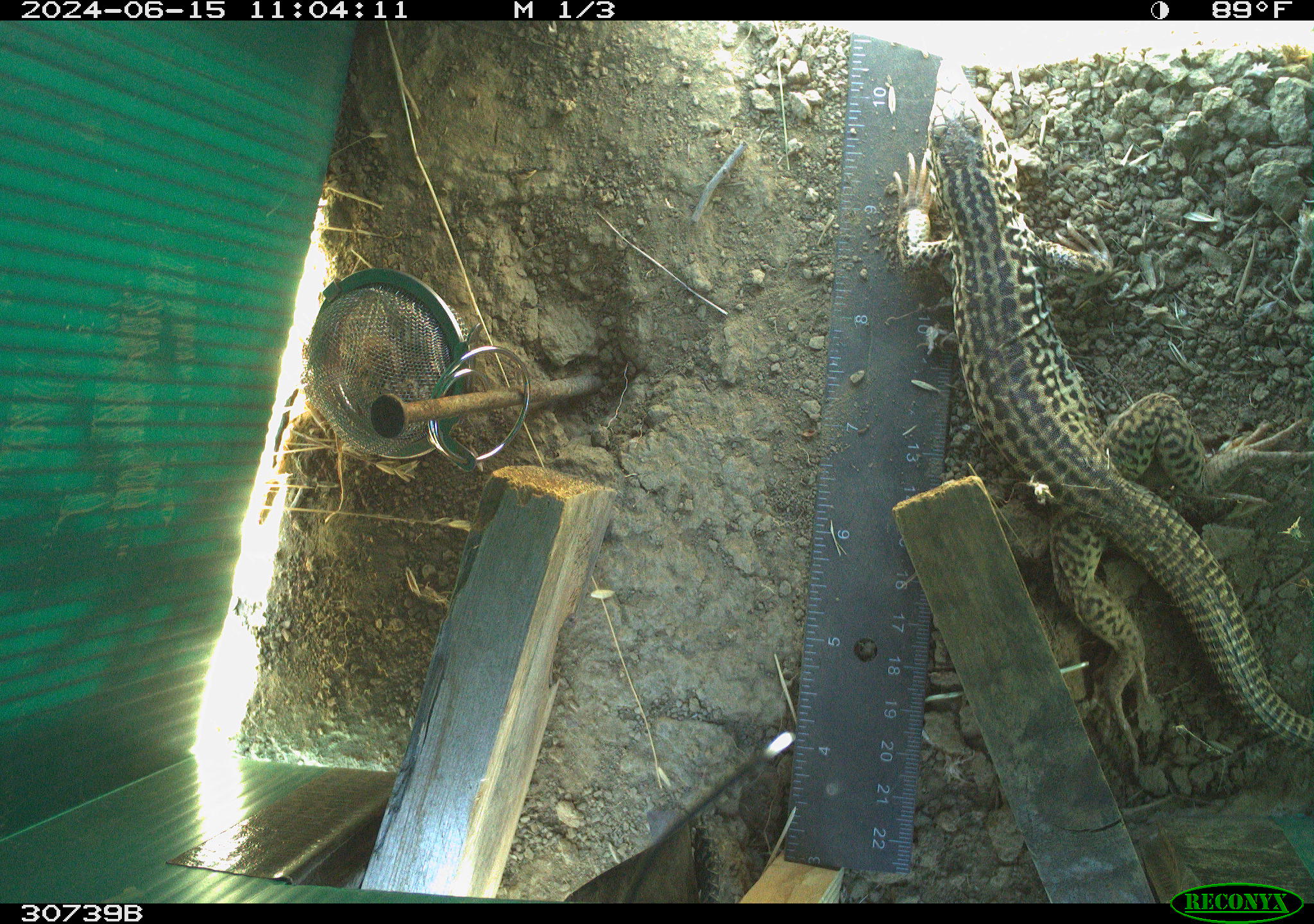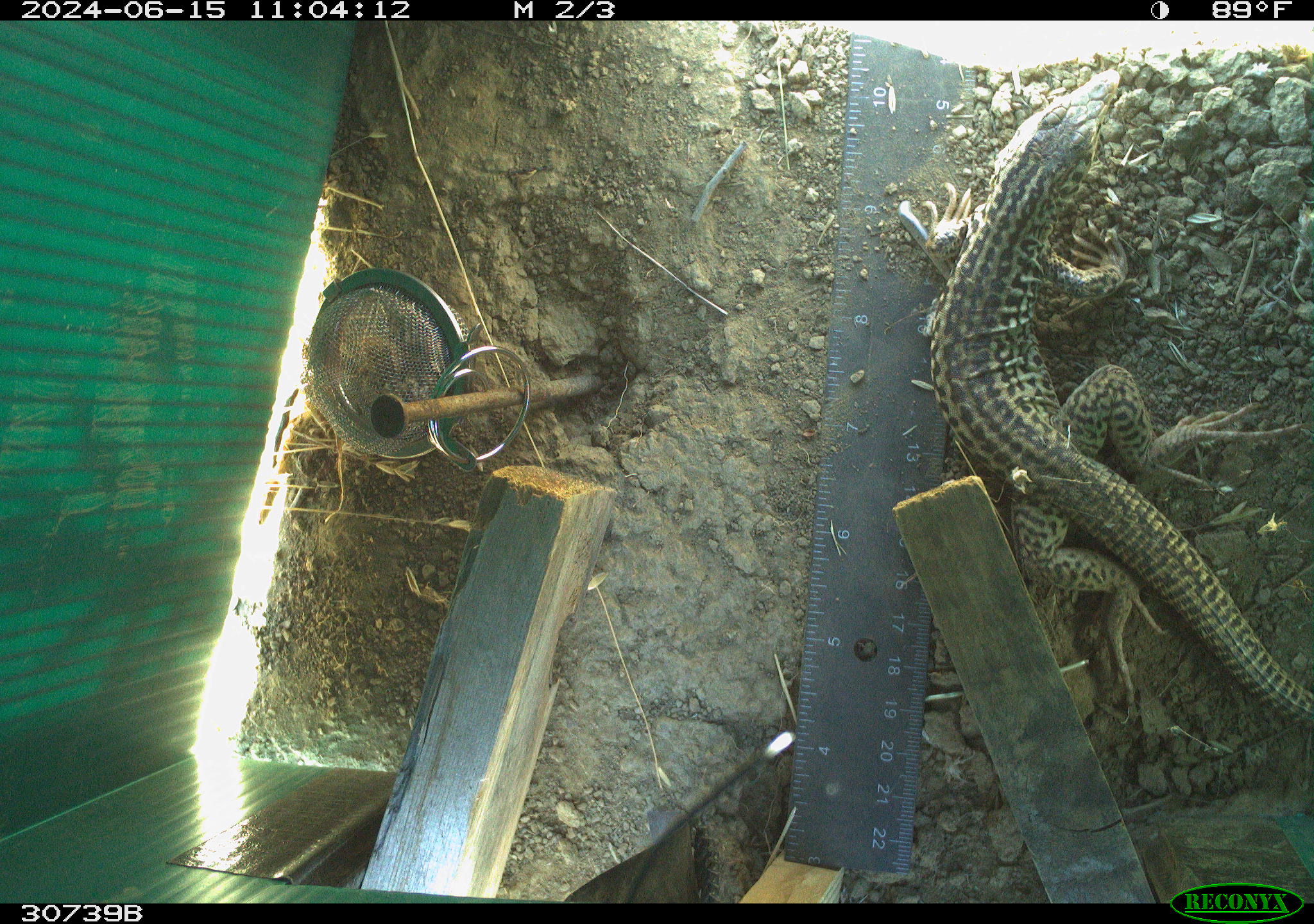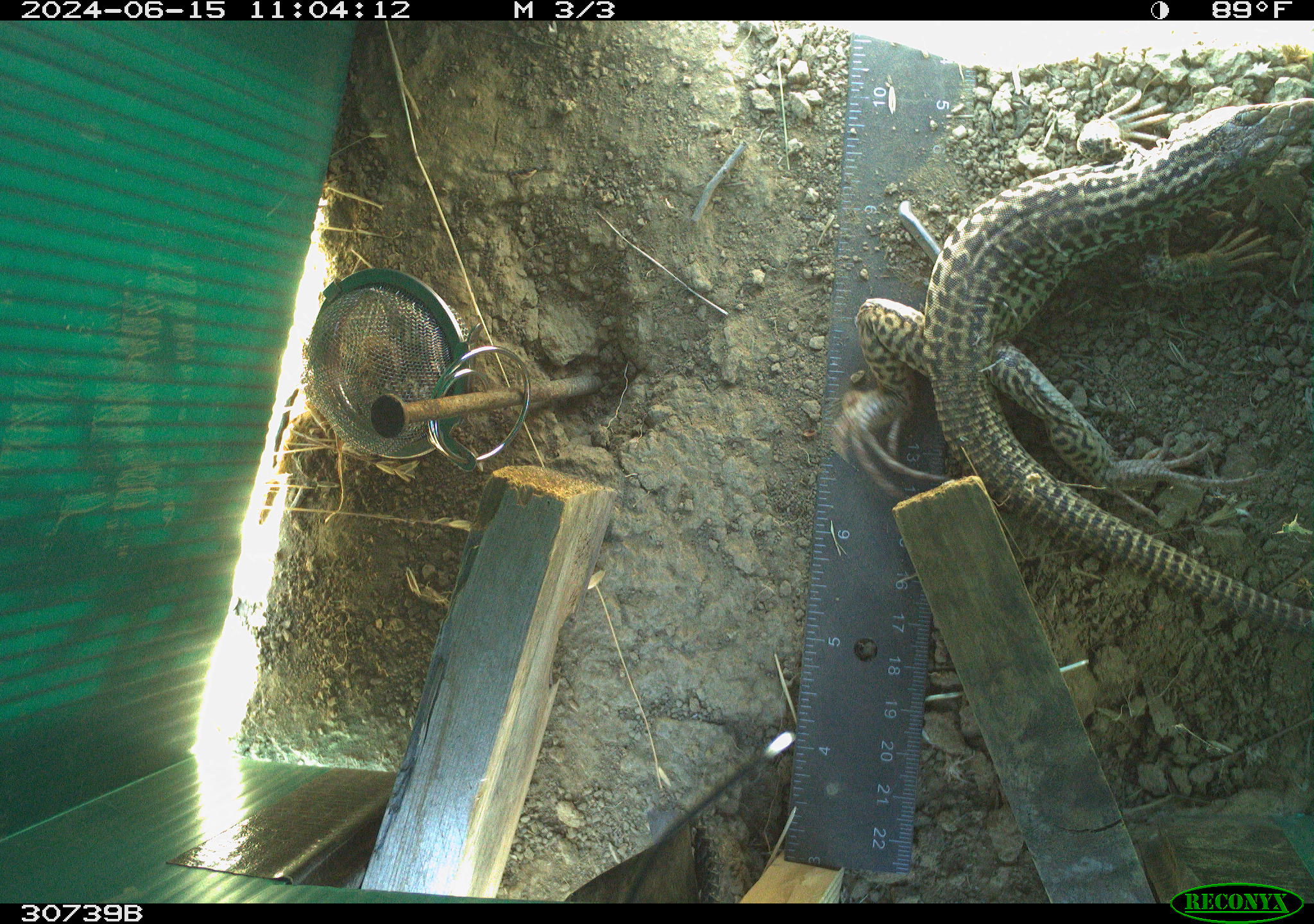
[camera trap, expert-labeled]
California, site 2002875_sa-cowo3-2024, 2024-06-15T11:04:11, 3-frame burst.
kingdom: Animalia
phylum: Chordata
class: Reptilia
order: Squamata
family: Teiidae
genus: Aspidoscelis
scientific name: Aspidoscelis tigris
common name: western whiptail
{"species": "western whiptail (Aspidoscelis tigris)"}